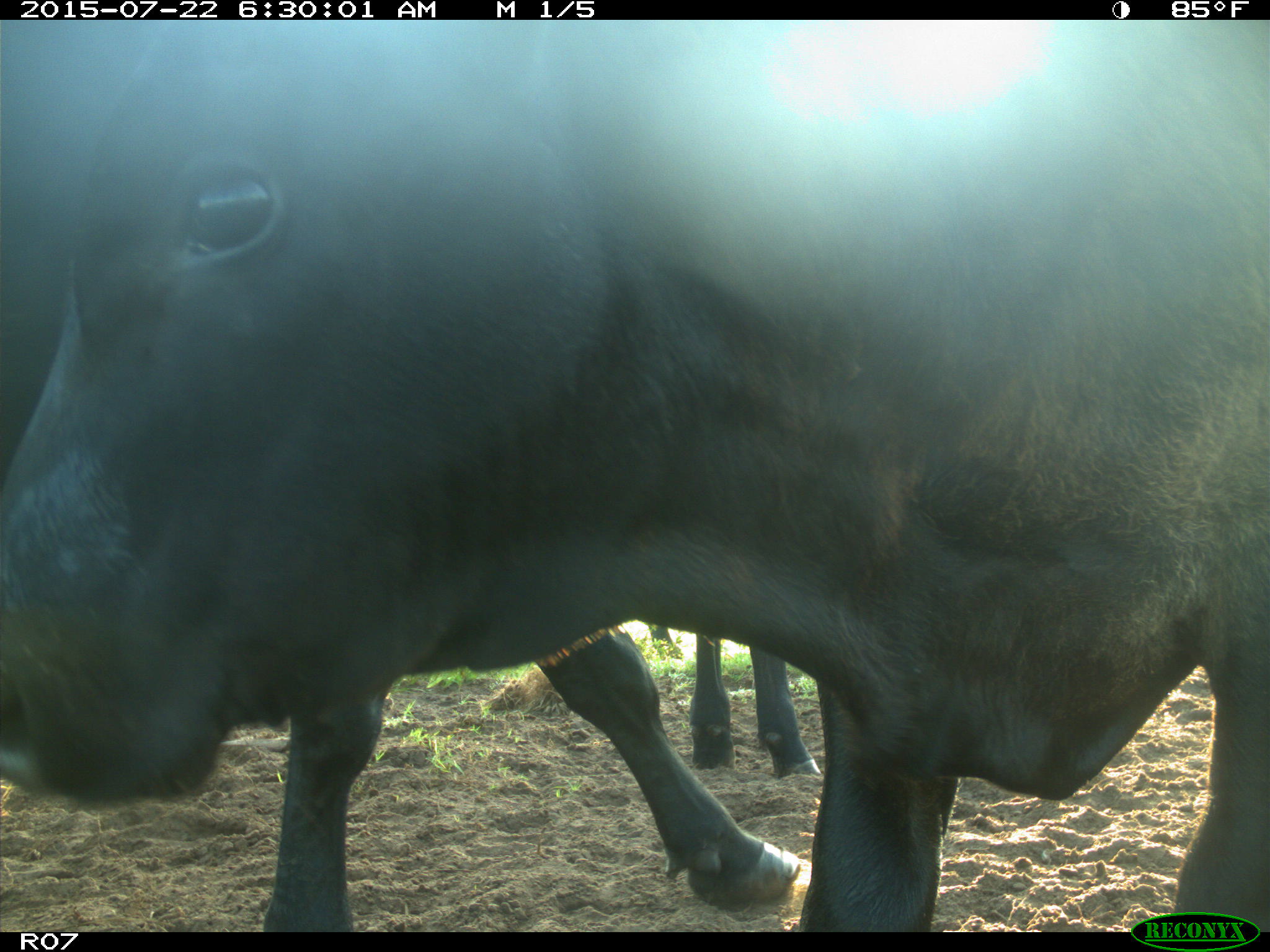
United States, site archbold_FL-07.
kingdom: Animalia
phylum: Chordata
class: Mammalia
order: Artiodactyla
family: Suidae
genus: Sus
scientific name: Sus scrofa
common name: wild boar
Sus scrofa (wild boar).